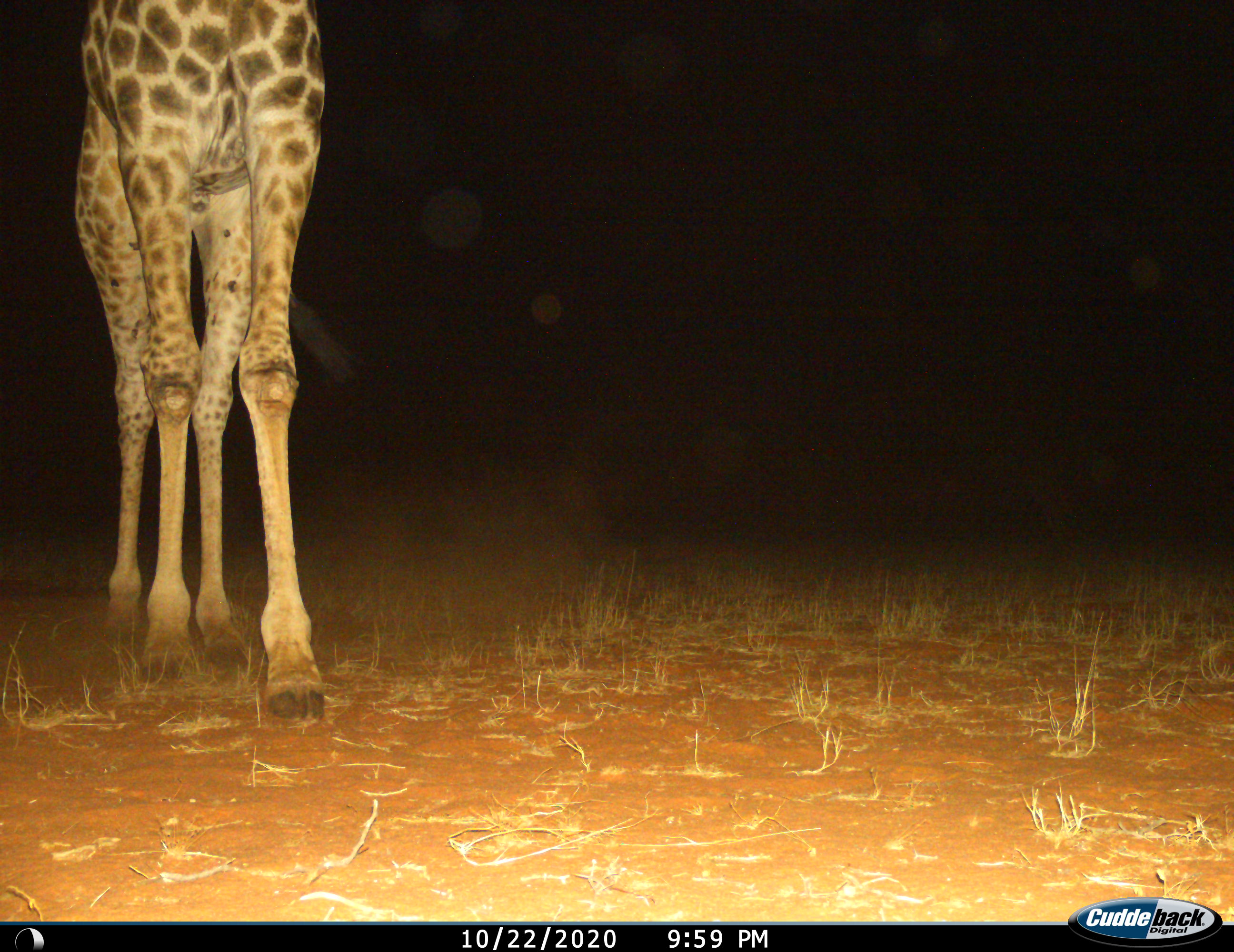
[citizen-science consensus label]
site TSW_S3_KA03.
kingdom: Animalia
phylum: Chordata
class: Mammalia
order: Artiodactyla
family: Giraffidae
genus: Giraffa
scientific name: Giraffa camelopardalis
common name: giraffe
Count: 1.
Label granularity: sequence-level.